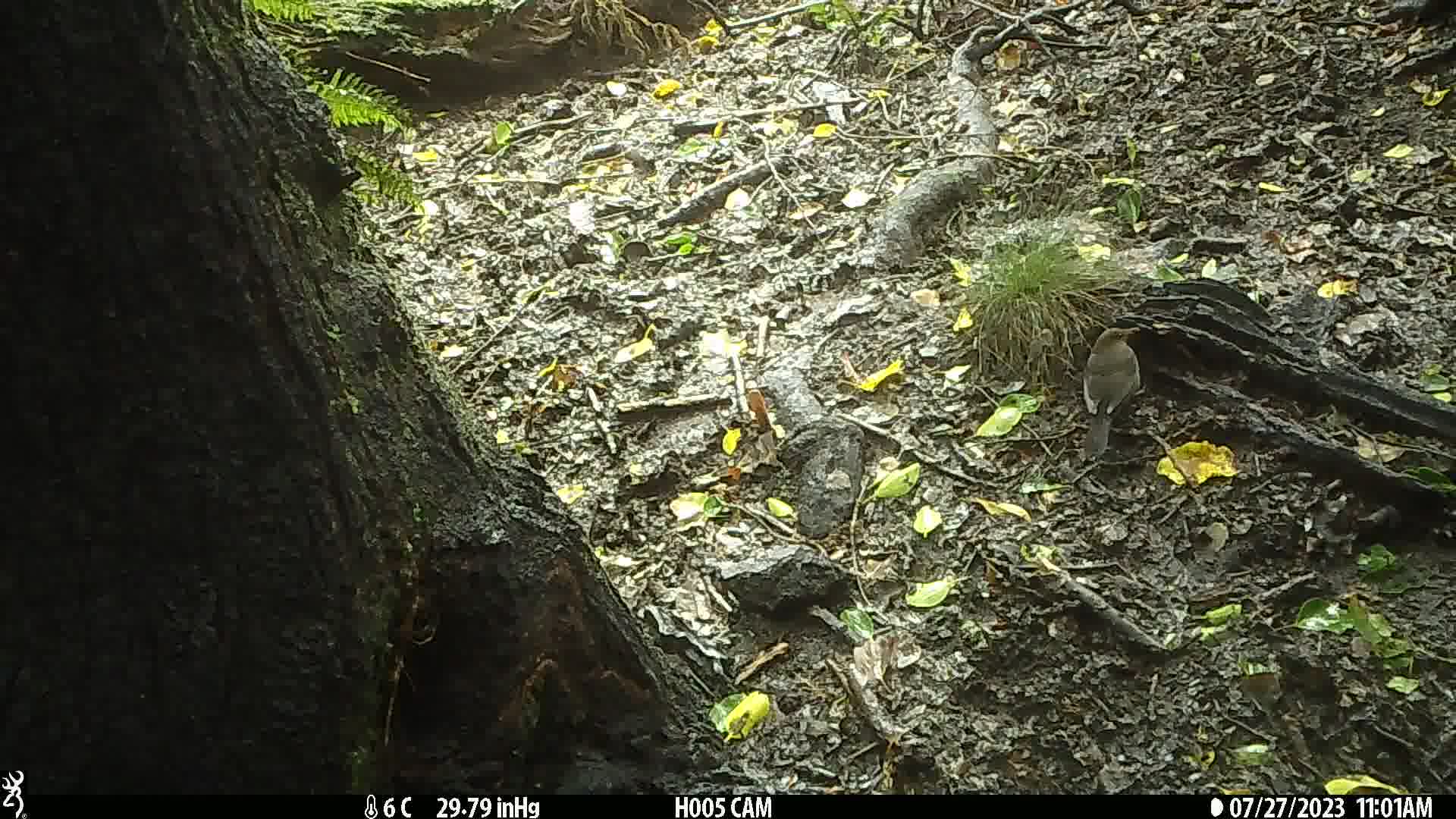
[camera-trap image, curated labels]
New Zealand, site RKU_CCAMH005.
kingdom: Animalia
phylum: Chordata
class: Aves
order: Passeriformes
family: Turdidae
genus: Turdus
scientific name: Turdus merula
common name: eurasian blackbird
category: blackbird